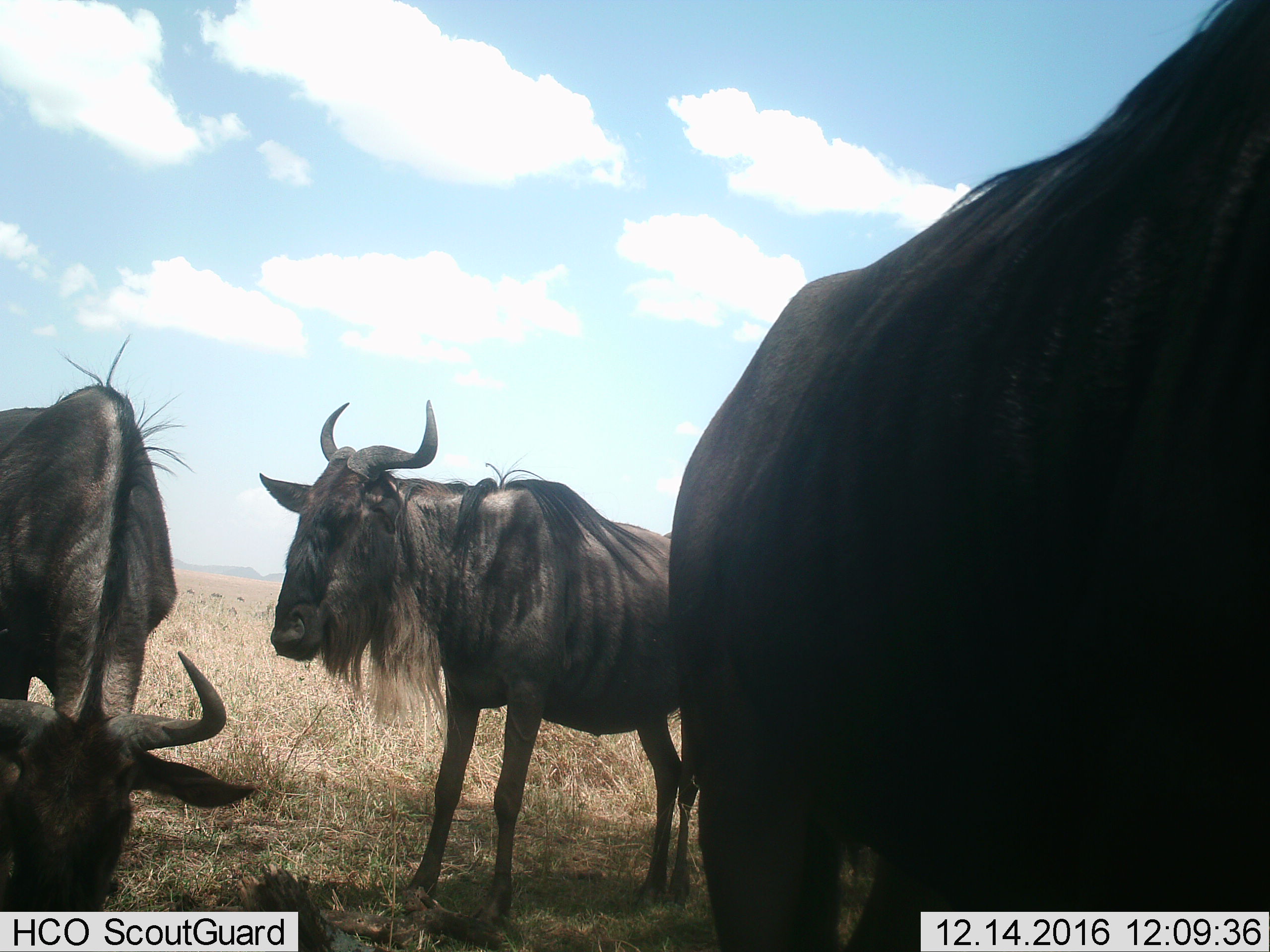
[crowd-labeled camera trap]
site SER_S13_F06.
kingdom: Animalia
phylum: Chordata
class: Mammalia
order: Artiodactyla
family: Bovidae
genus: Connochaetes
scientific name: Connochaetes taurinus taurinus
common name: blue wildebeest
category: wildebeestblue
Wildebeestblue (blue wildebeest) (Connochaetes taurinus taurinus), count 3. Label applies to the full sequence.